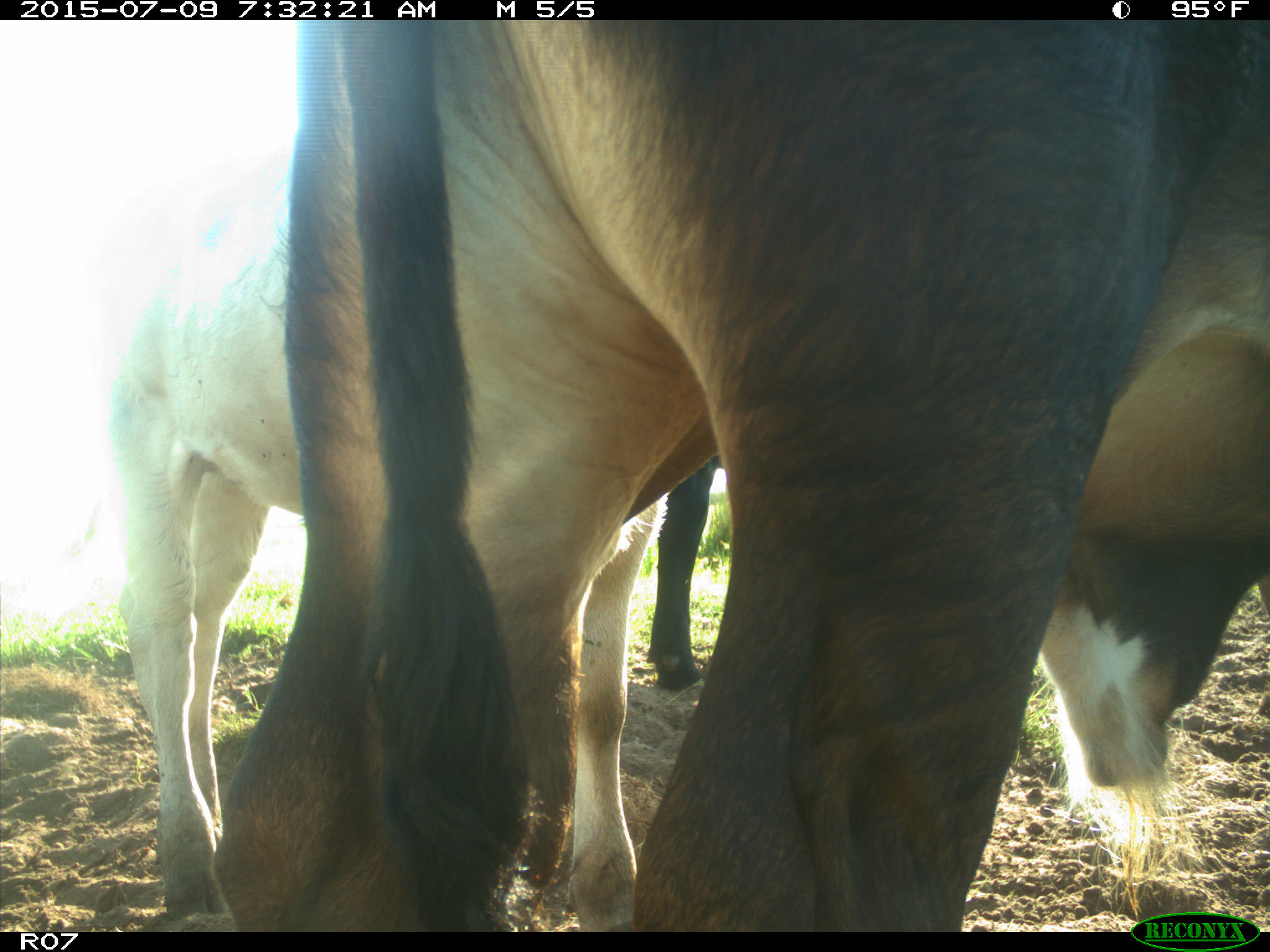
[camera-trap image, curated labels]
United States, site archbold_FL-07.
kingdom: Animalia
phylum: Chordata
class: Mammalia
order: Artiodactyla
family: Bovidae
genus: Bos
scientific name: Bos taurus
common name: domestic cow